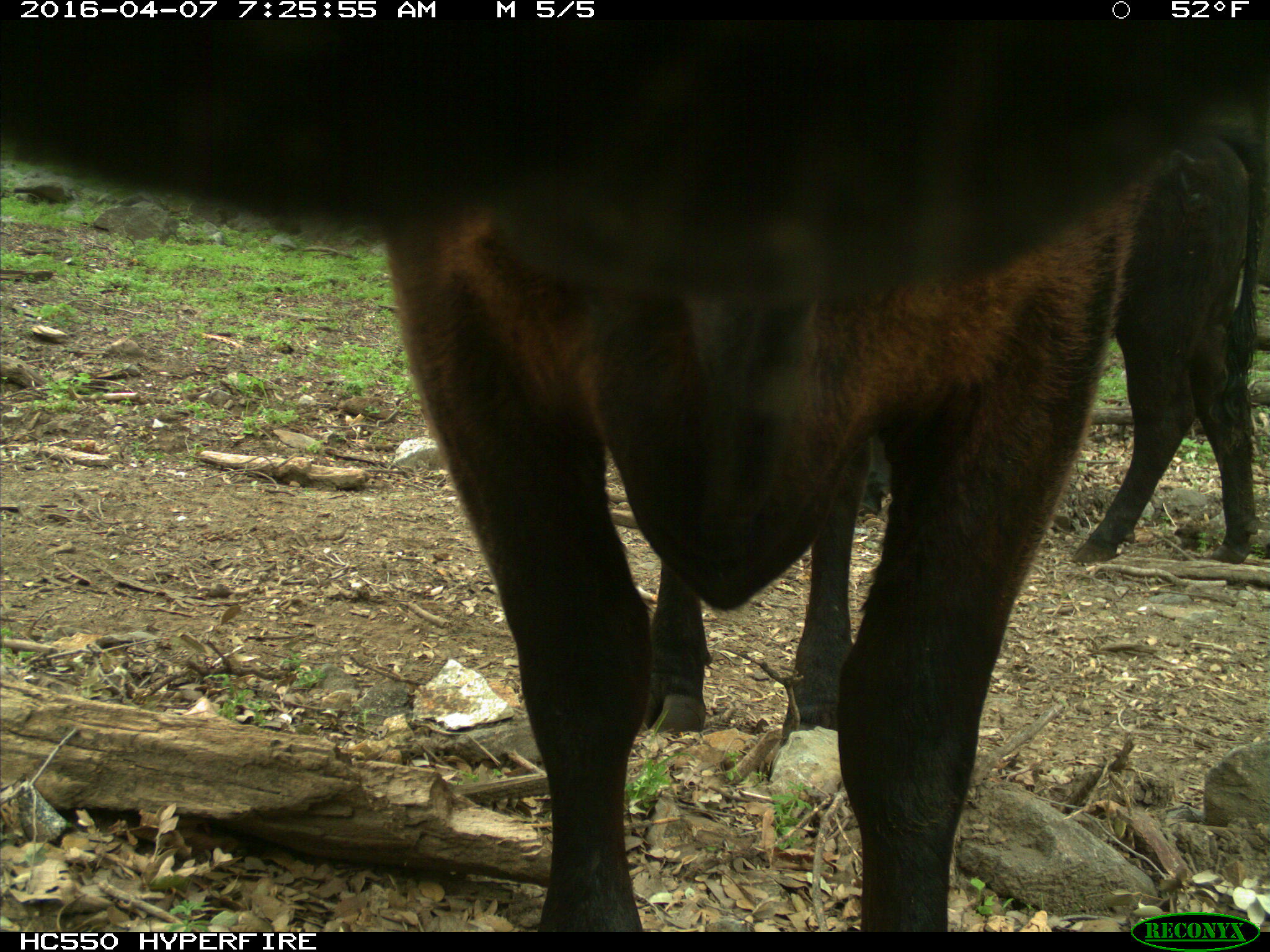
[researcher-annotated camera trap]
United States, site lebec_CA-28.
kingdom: Animalia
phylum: Chordata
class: Mammalia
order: Artiodactyla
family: Bovidae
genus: Bos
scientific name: Bos taurus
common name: domestic cow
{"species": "Bos taurus (domestic cow)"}